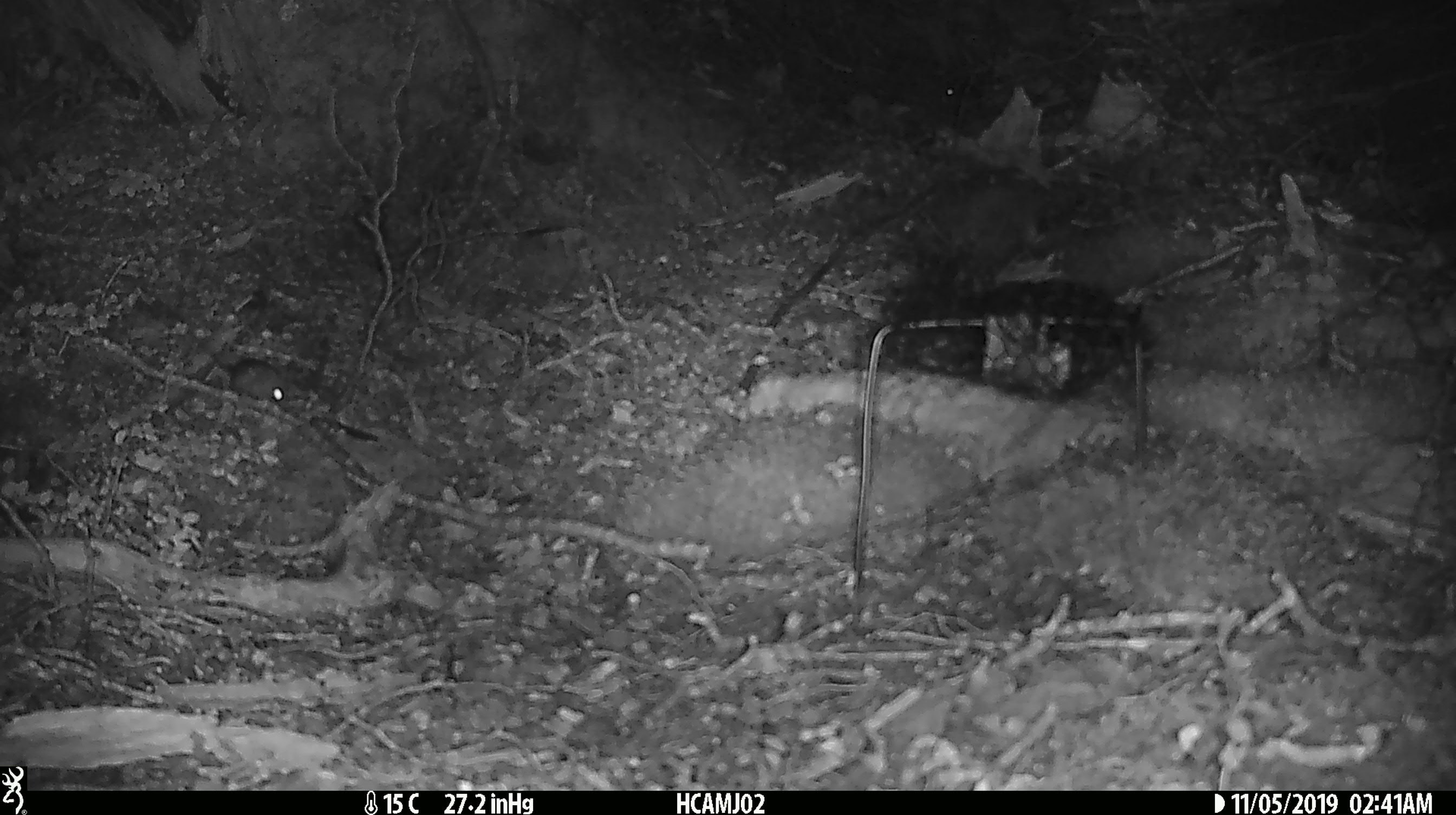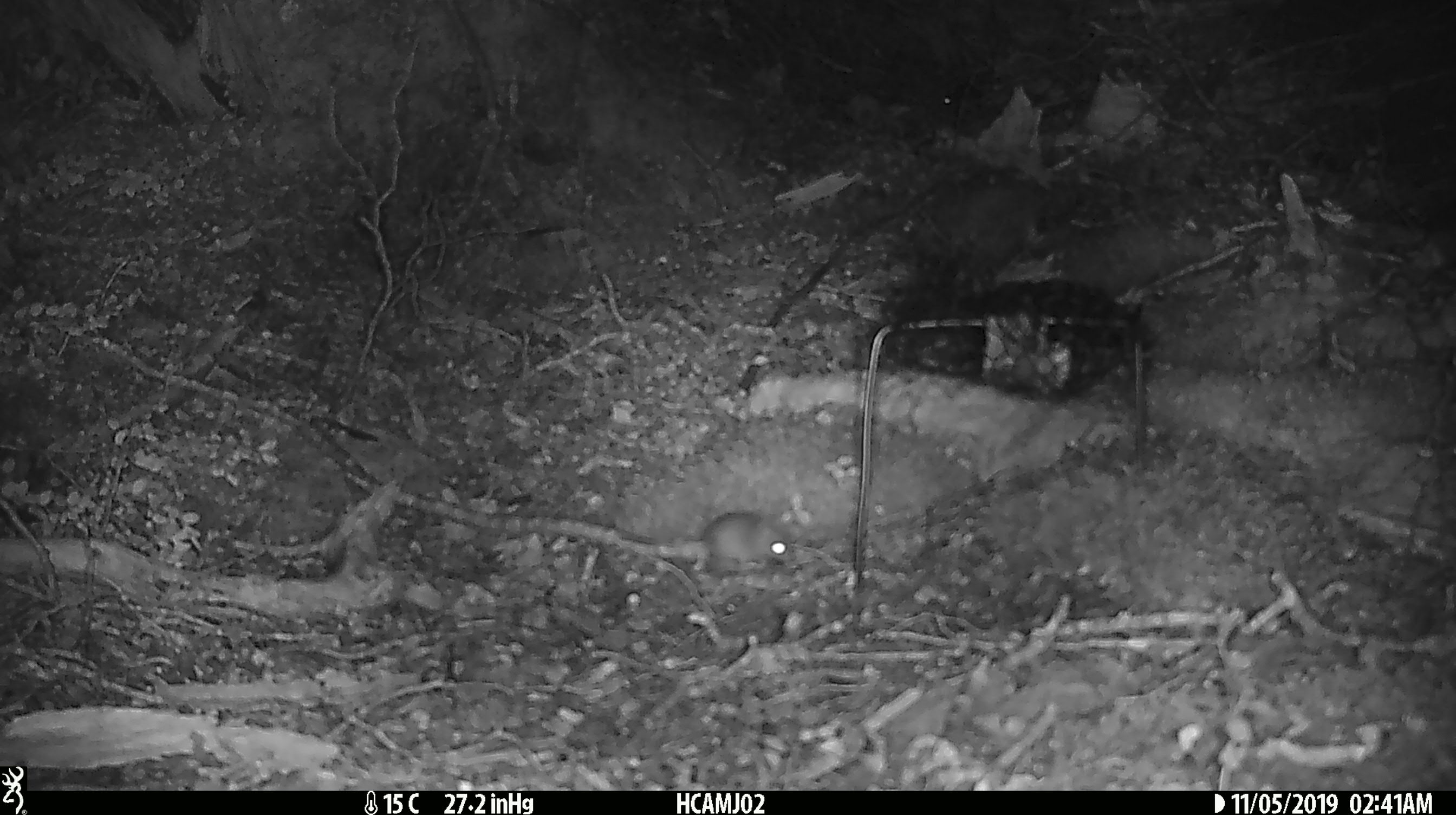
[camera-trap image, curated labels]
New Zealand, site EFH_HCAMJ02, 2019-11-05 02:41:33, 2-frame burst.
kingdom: Animalia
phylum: Chordata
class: Mammalia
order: Rodentia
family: Muridae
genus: Mus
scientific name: Mus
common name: mouse